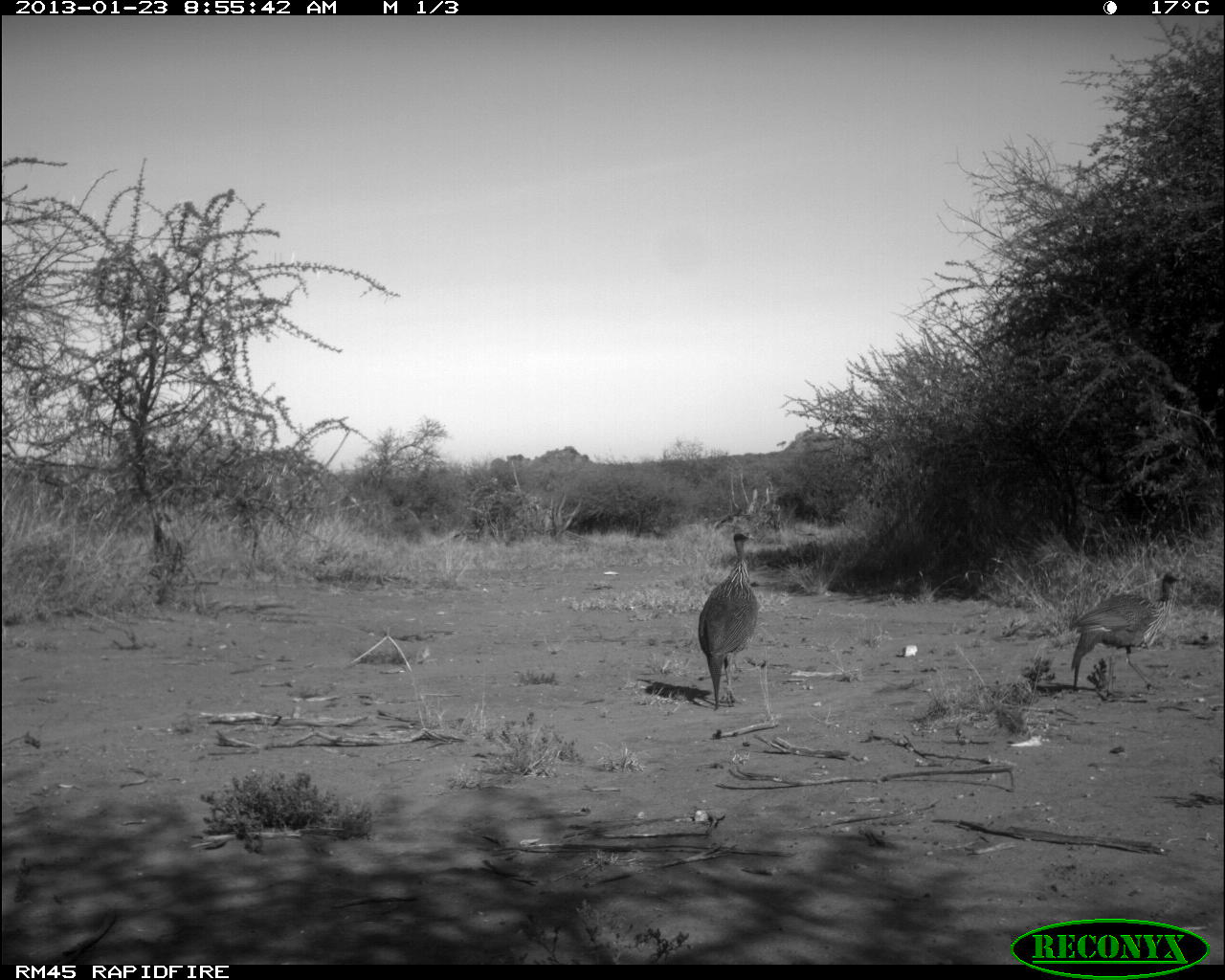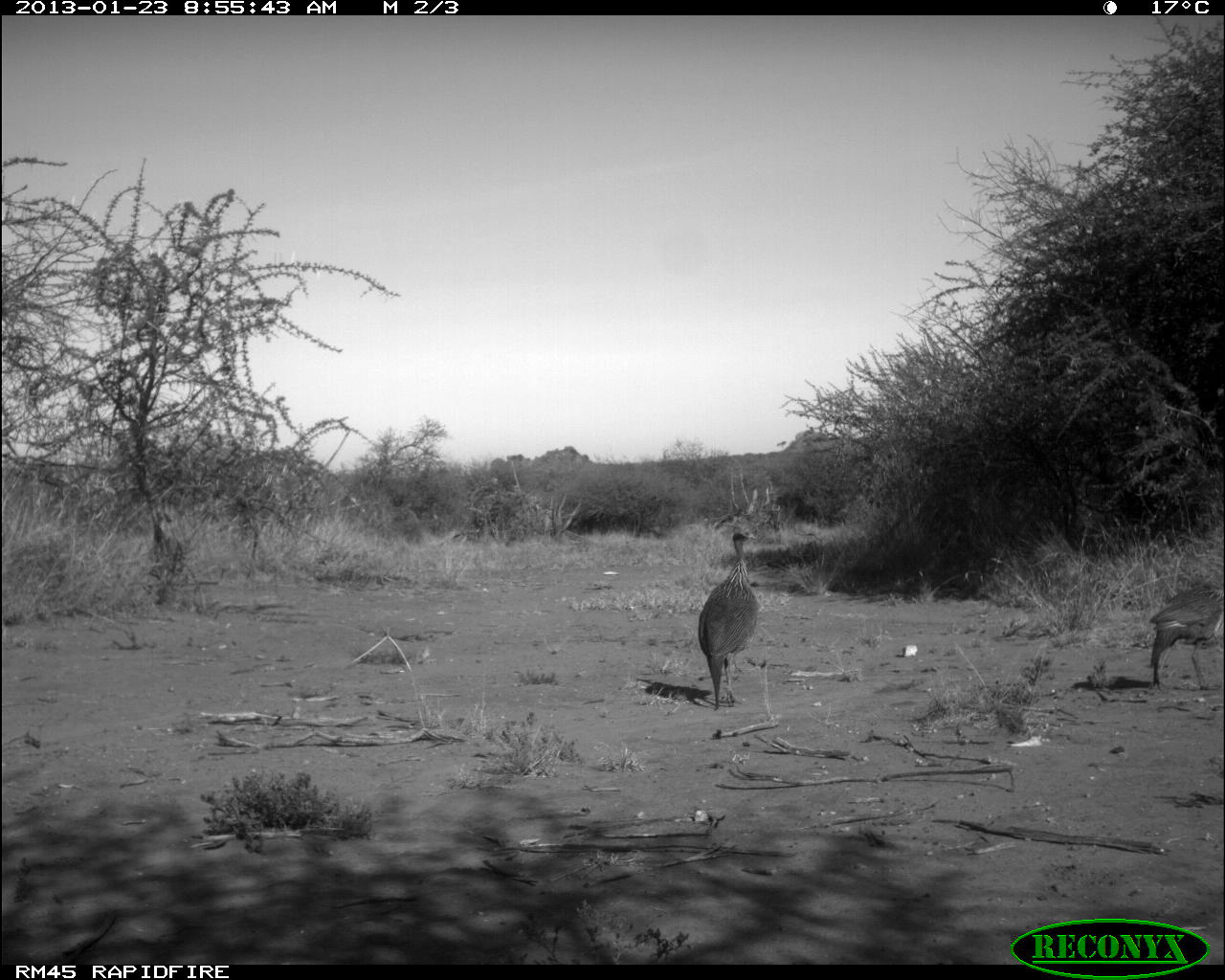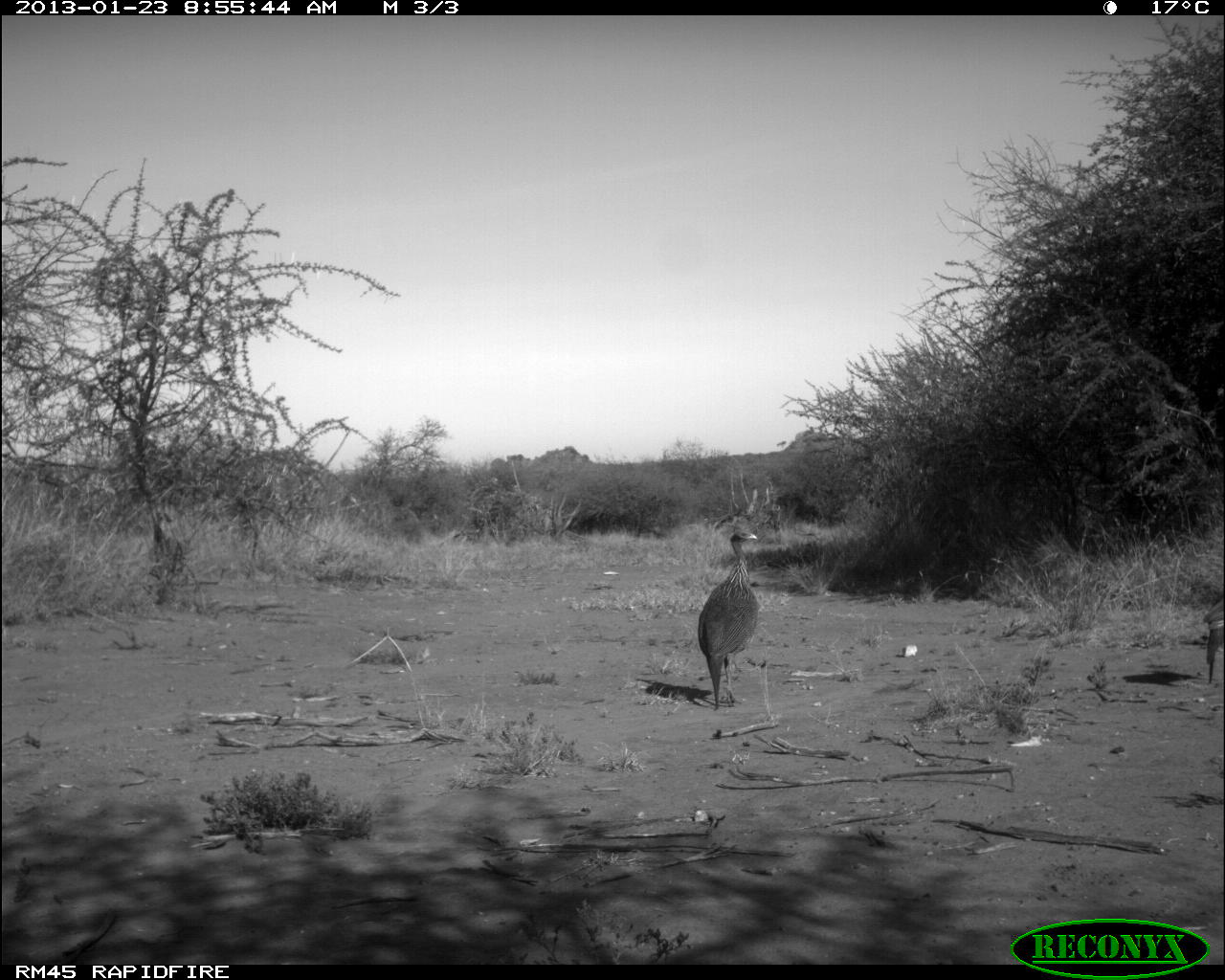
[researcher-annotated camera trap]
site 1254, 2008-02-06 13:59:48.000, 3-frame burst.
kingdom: Animalia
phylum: Chordata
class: Mammalia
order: Artiodactyla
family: Bovidae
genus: Tragelaphus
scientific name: Tragelaphus oryx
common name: eland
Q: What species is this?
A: Tragelaphus oryx (eland).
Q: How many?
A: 2.